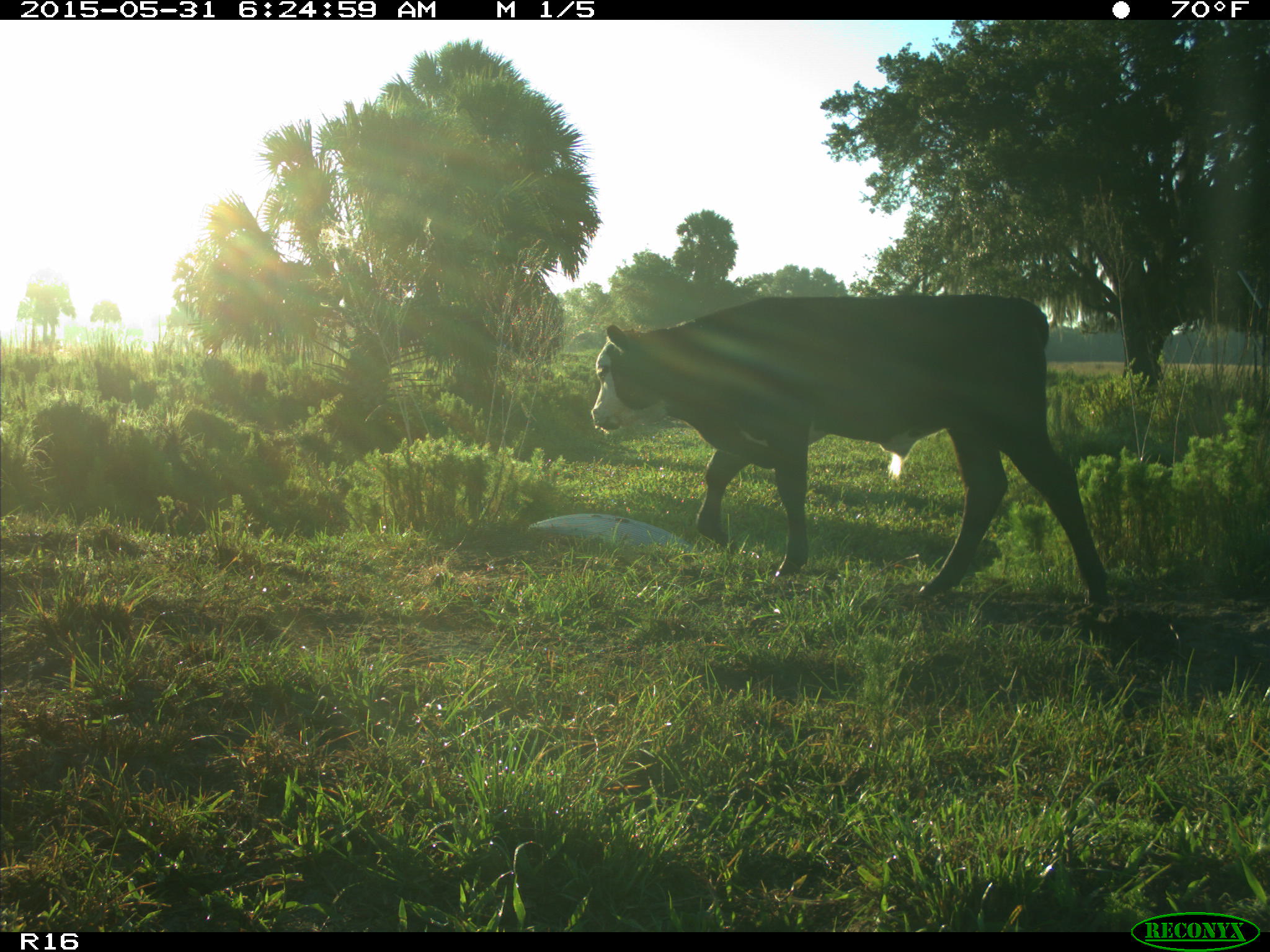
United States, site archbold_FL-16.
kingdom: Animalia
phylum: Chordata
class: Mammalia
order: Artiodactyla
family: Bovidae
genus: Bos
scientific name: Bos taurus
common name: domestic cow